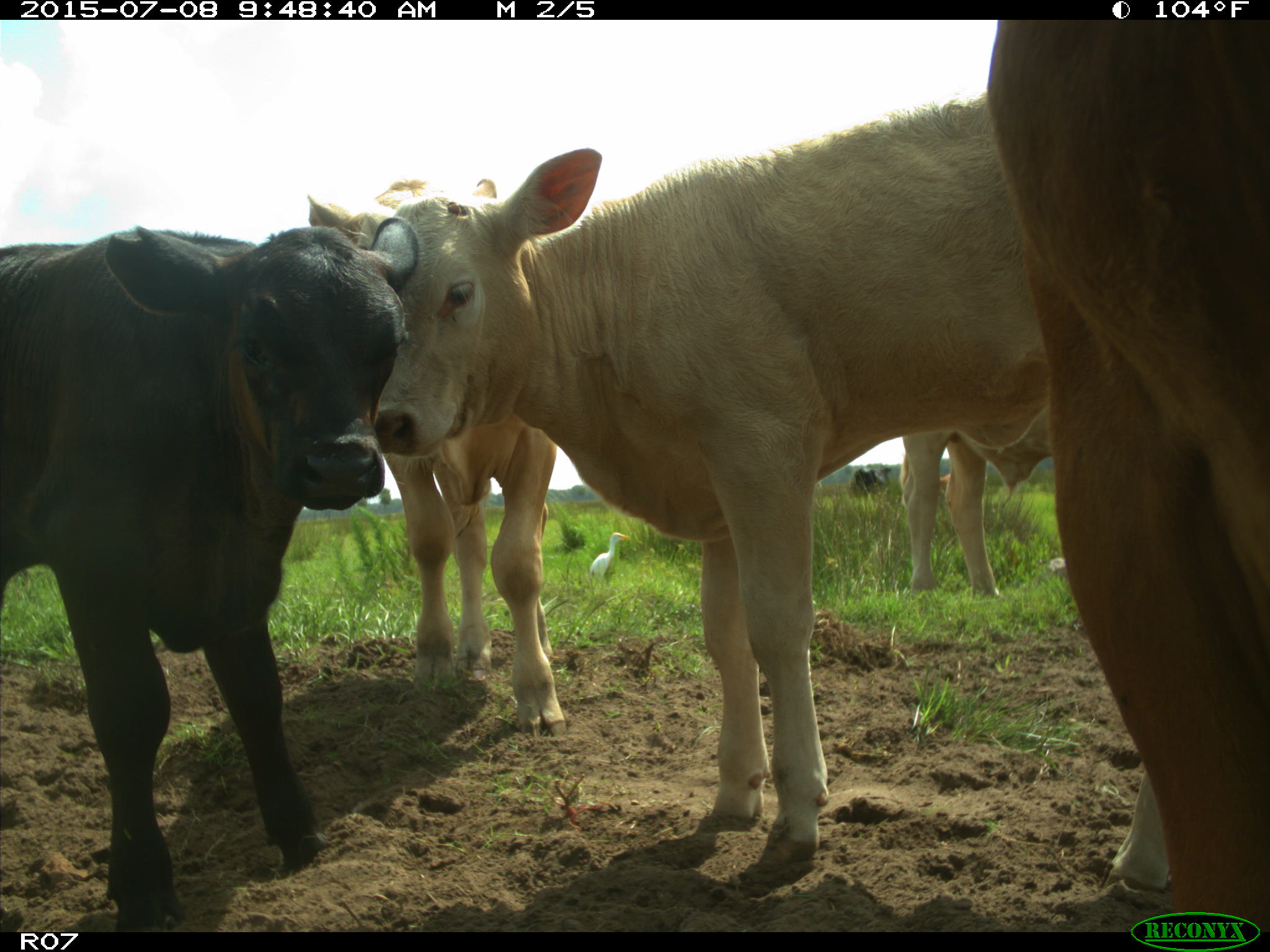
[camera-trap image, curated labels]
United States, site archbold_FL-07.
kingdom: Animalia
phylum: Chordata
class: Mammalia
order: Artiodactyla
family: Bovidae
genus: Bos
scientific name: Bos taurus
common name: domestic cow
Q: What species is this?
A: Bos taurus (domestic cow).